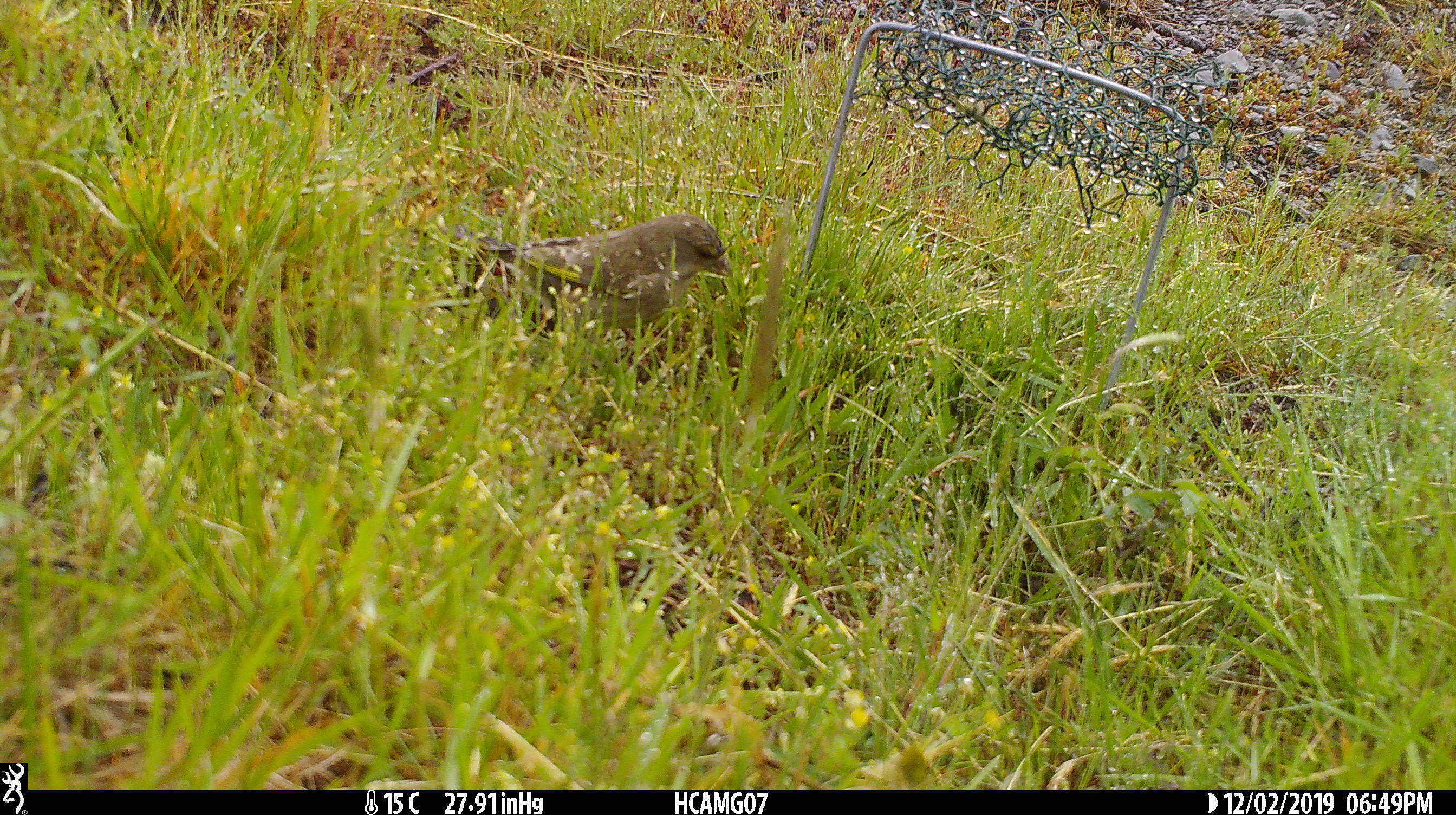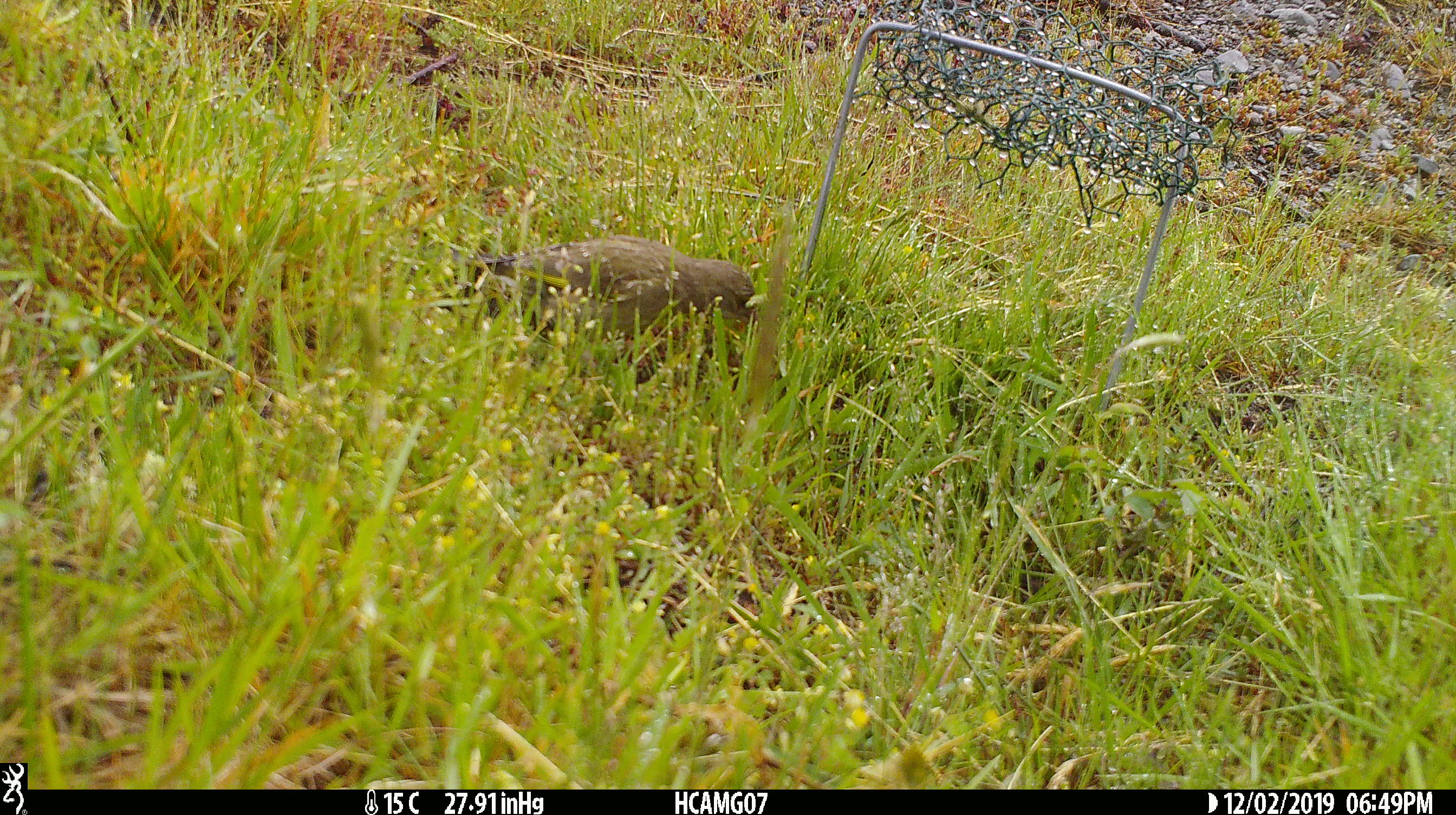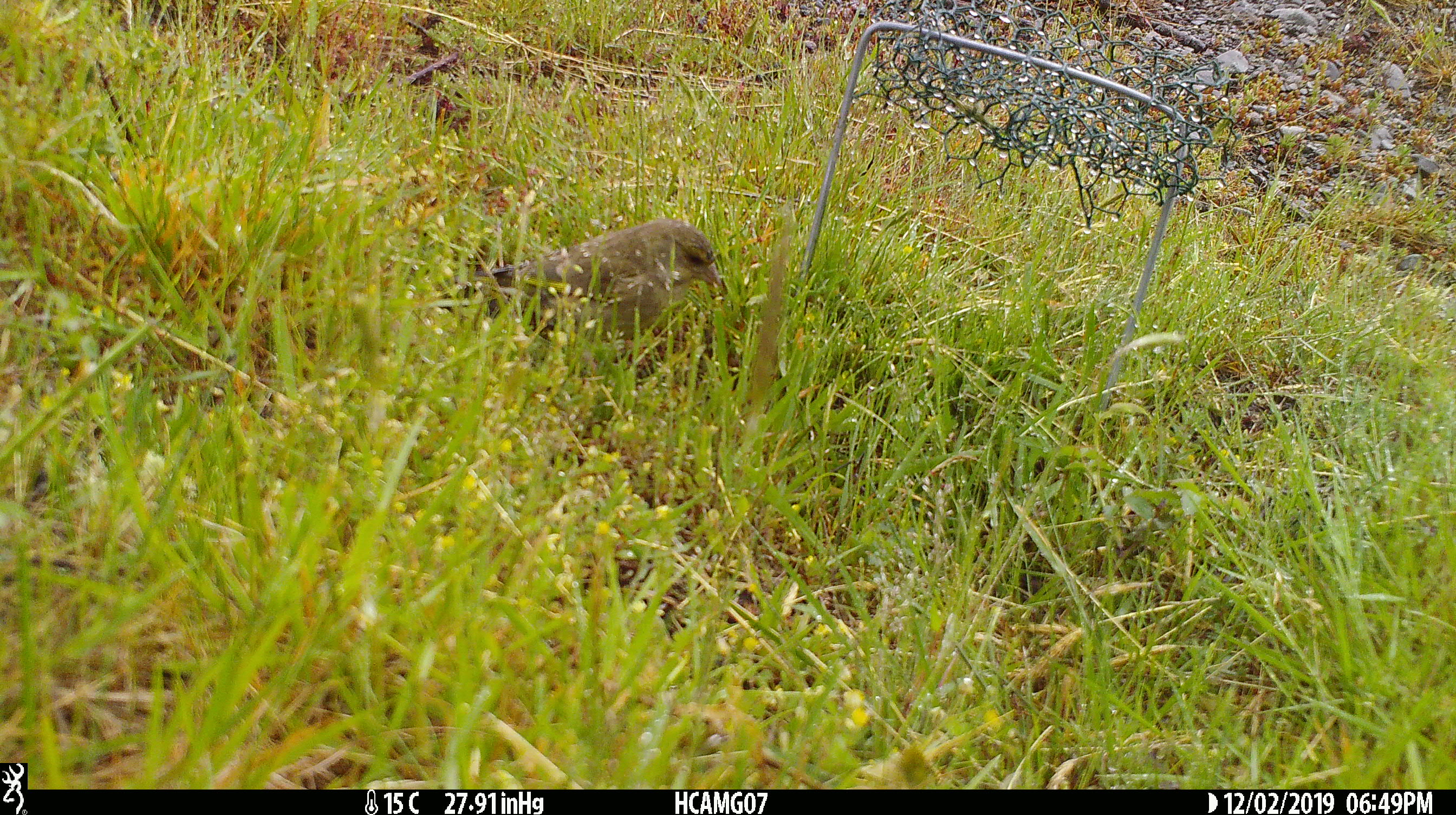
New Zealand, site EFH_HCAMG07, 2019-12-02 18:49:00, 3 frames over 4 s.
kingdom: Animalia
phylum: Chordata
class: Aves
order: Passeriformes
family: Fringillidae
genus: Chloris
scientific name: Chloris chloris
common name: greenfinch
Greenfinch (Chloris chloris).